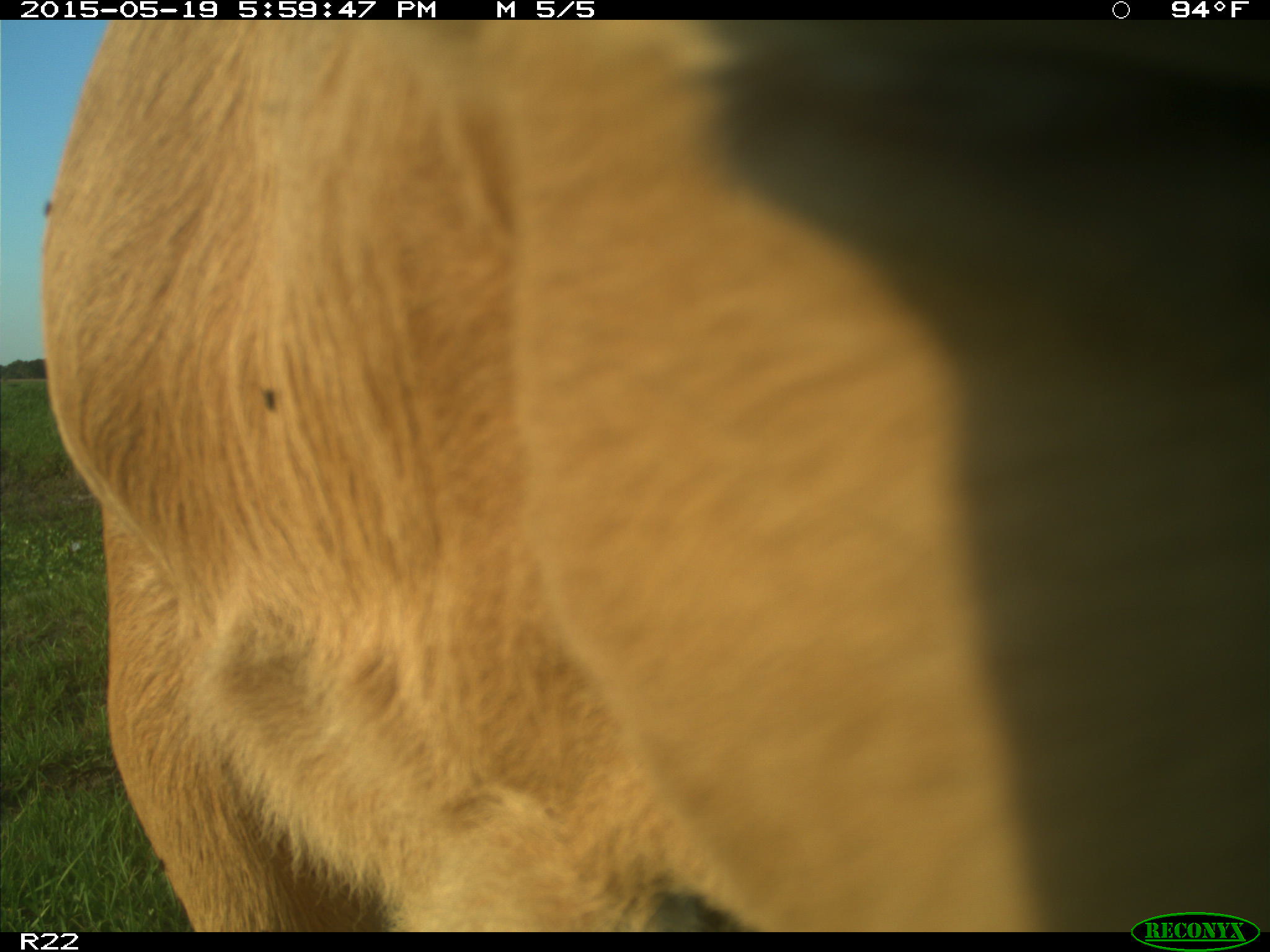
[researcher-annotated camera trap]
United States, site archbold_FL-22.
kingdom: Animalia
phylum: Chordata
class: Mammalia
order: Artiodactyla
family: Bovidae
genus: Bos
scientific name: Bos taurus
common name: domestic cow